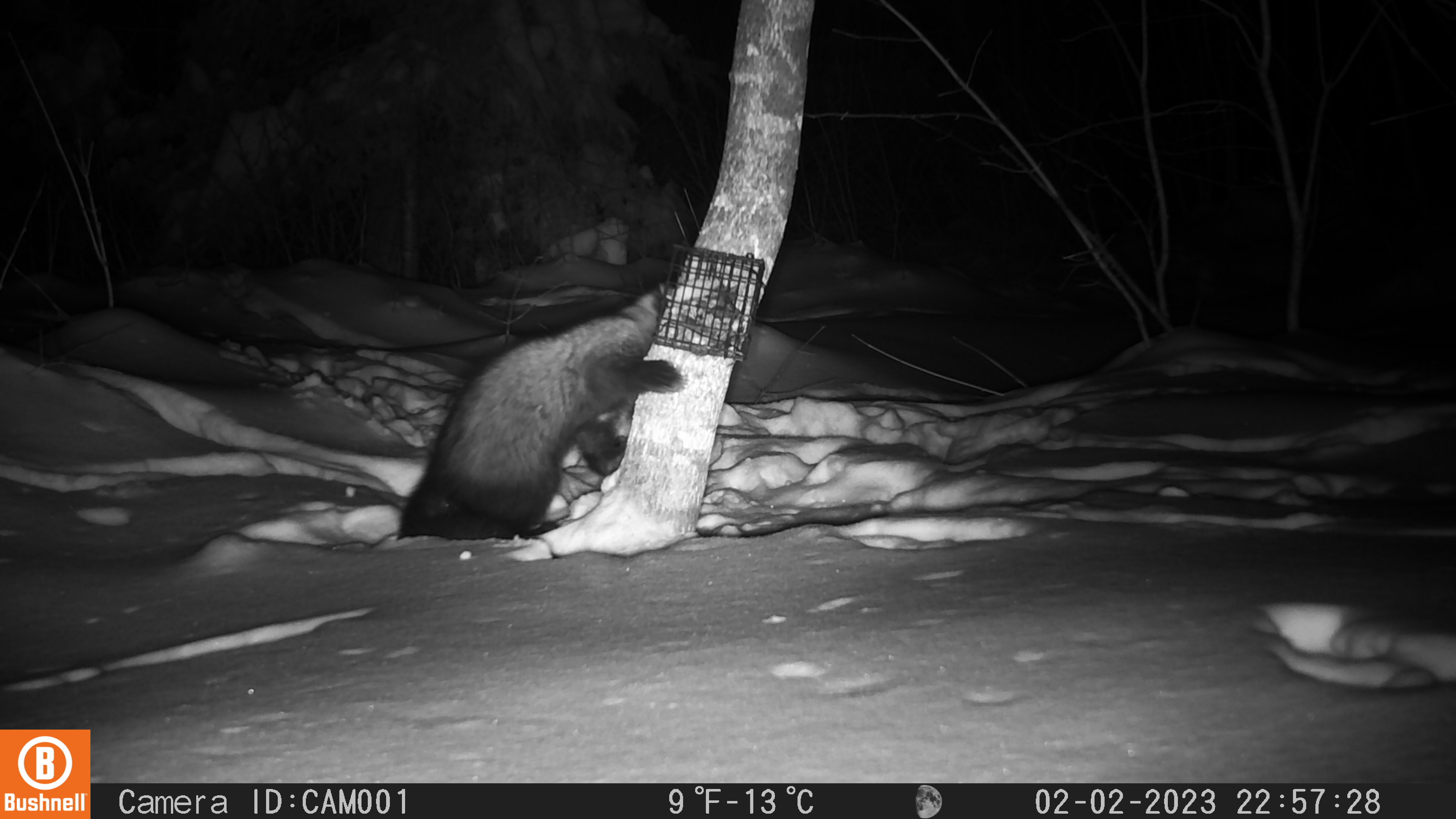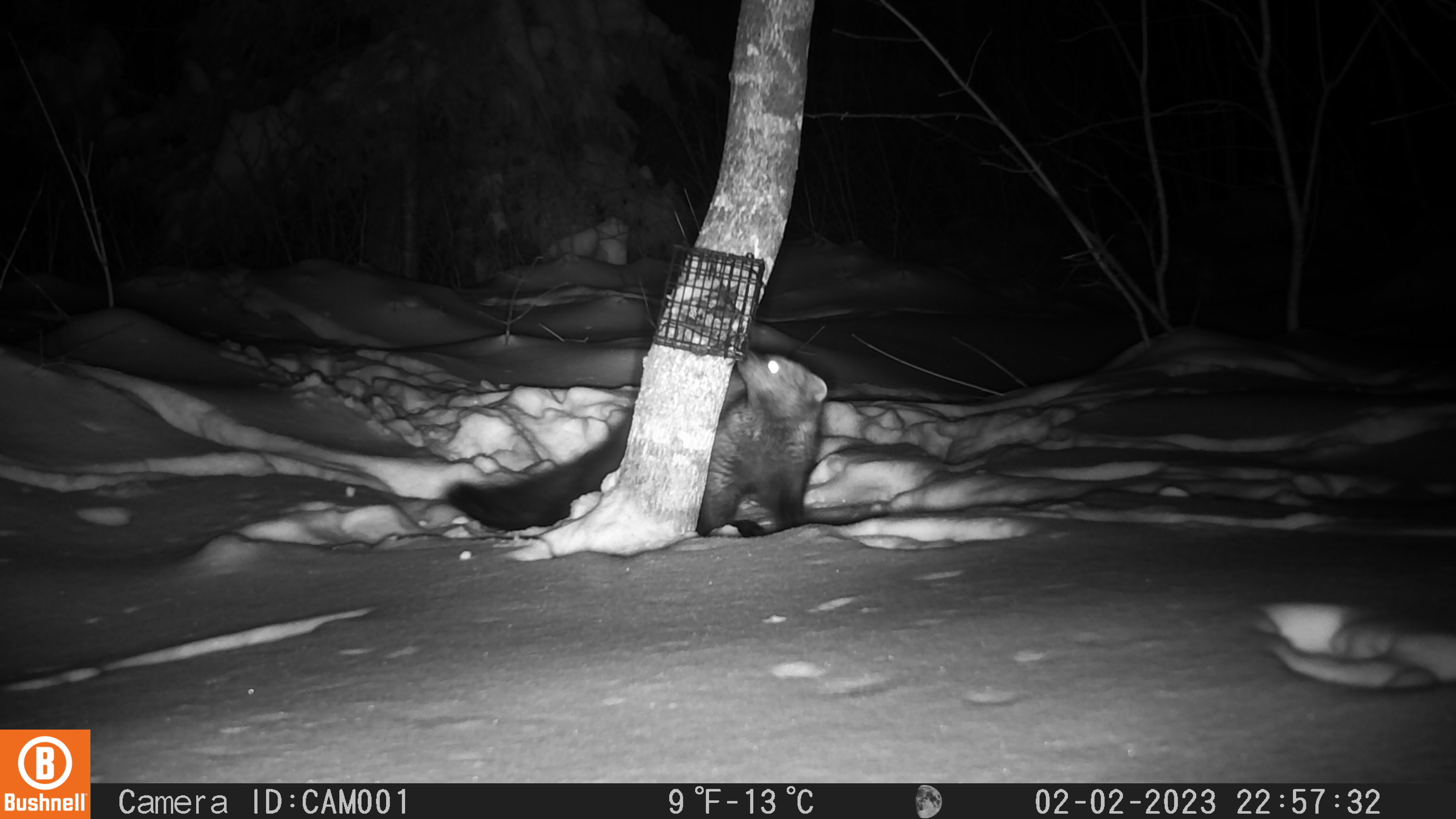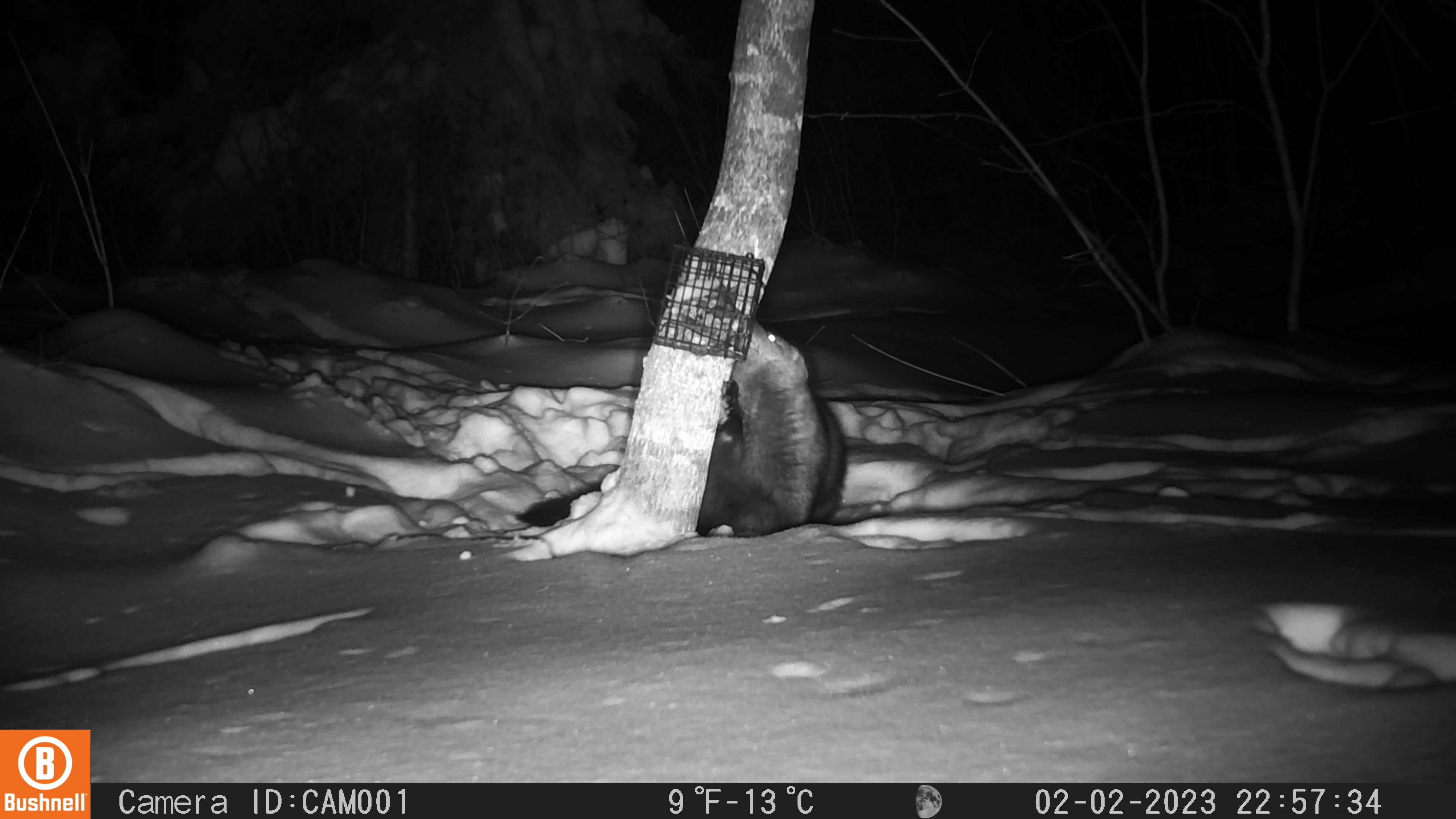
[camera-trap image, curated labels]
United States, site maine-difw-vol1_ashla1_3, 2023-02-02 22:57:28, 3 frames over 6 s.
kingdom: Animalia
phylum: Chordata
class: Mammalia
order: Carnivora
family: Mustelidae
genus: Pekania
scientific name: Pekania pennanti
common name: fisher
Fisher (Pekania pennanti).